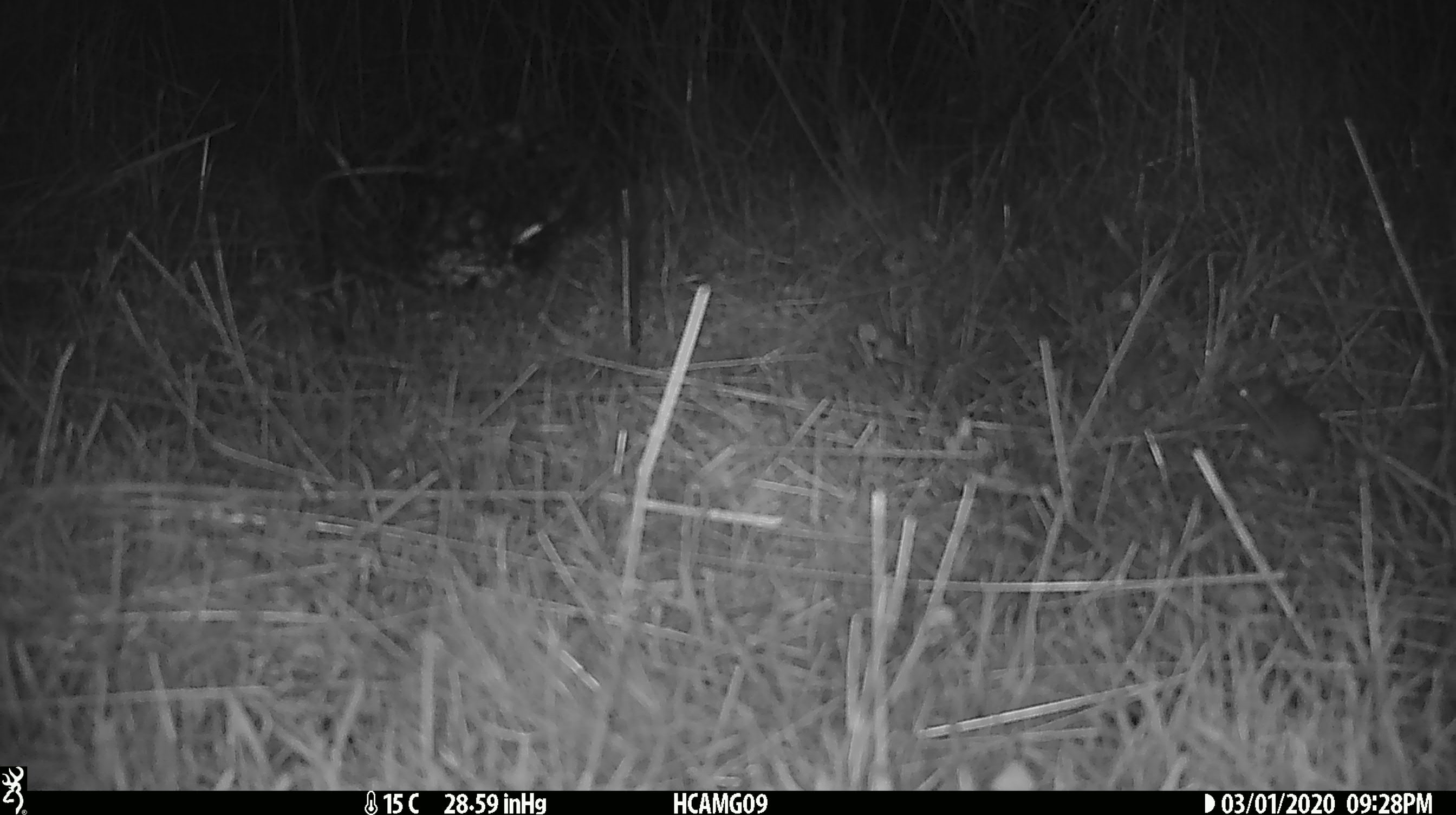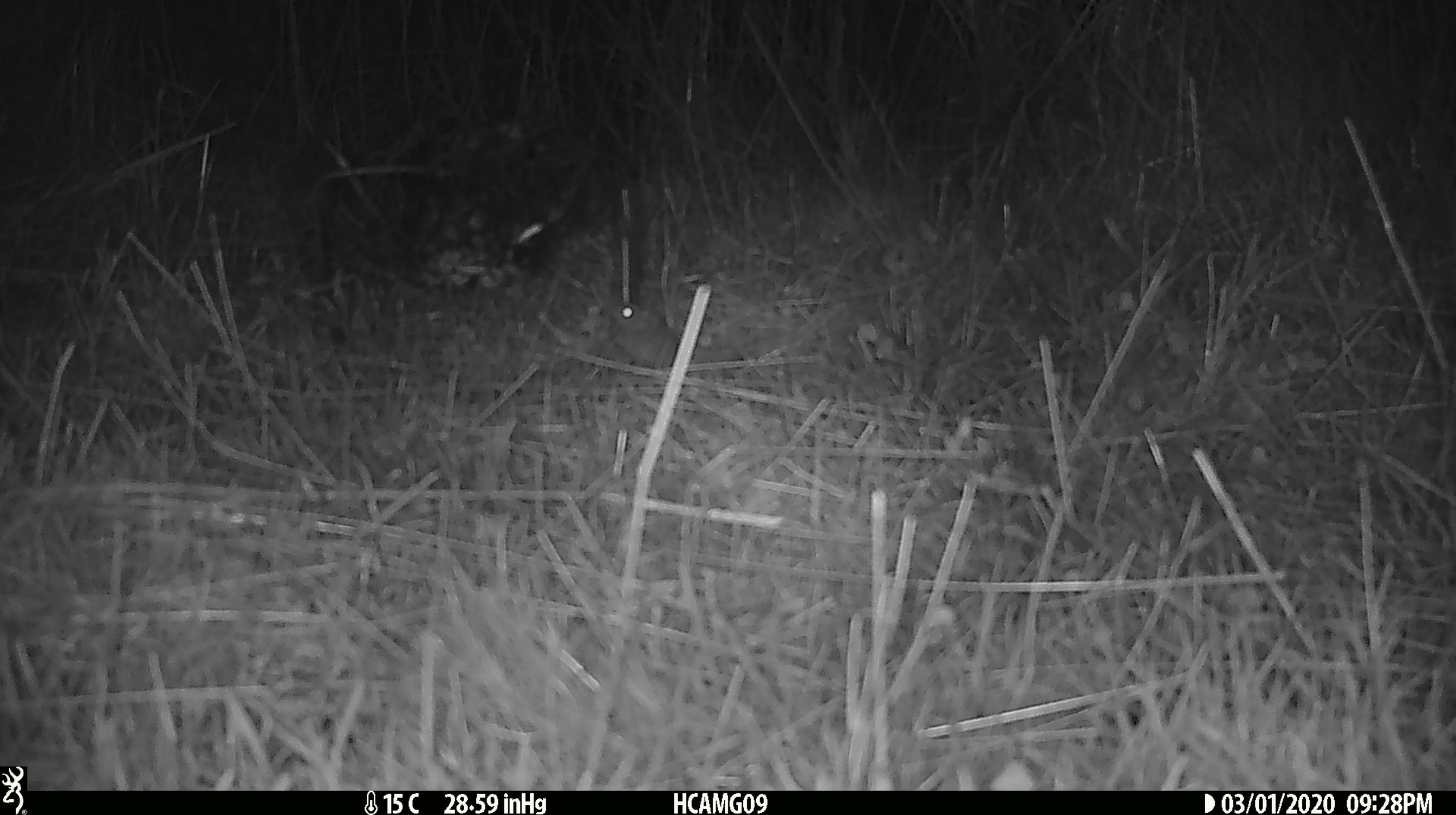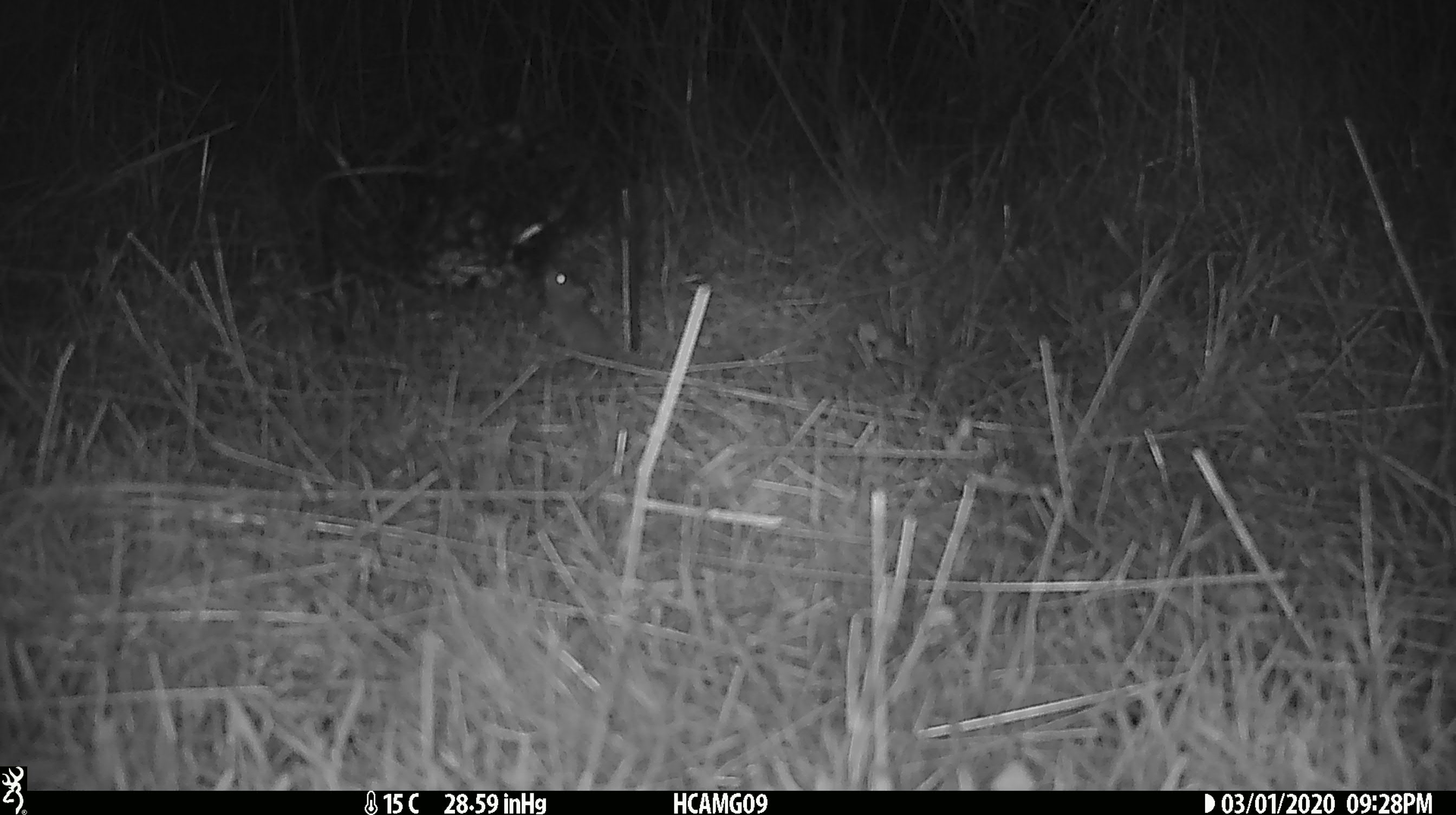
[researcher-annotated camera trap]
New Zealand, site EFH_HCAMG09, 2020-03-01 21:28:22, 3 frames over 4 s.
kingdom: Animalia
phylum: Chordata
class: Mammalia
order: Rodentia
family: Muridae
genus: Mus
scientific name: Mus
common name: mouse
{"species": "mouse (Mus)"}